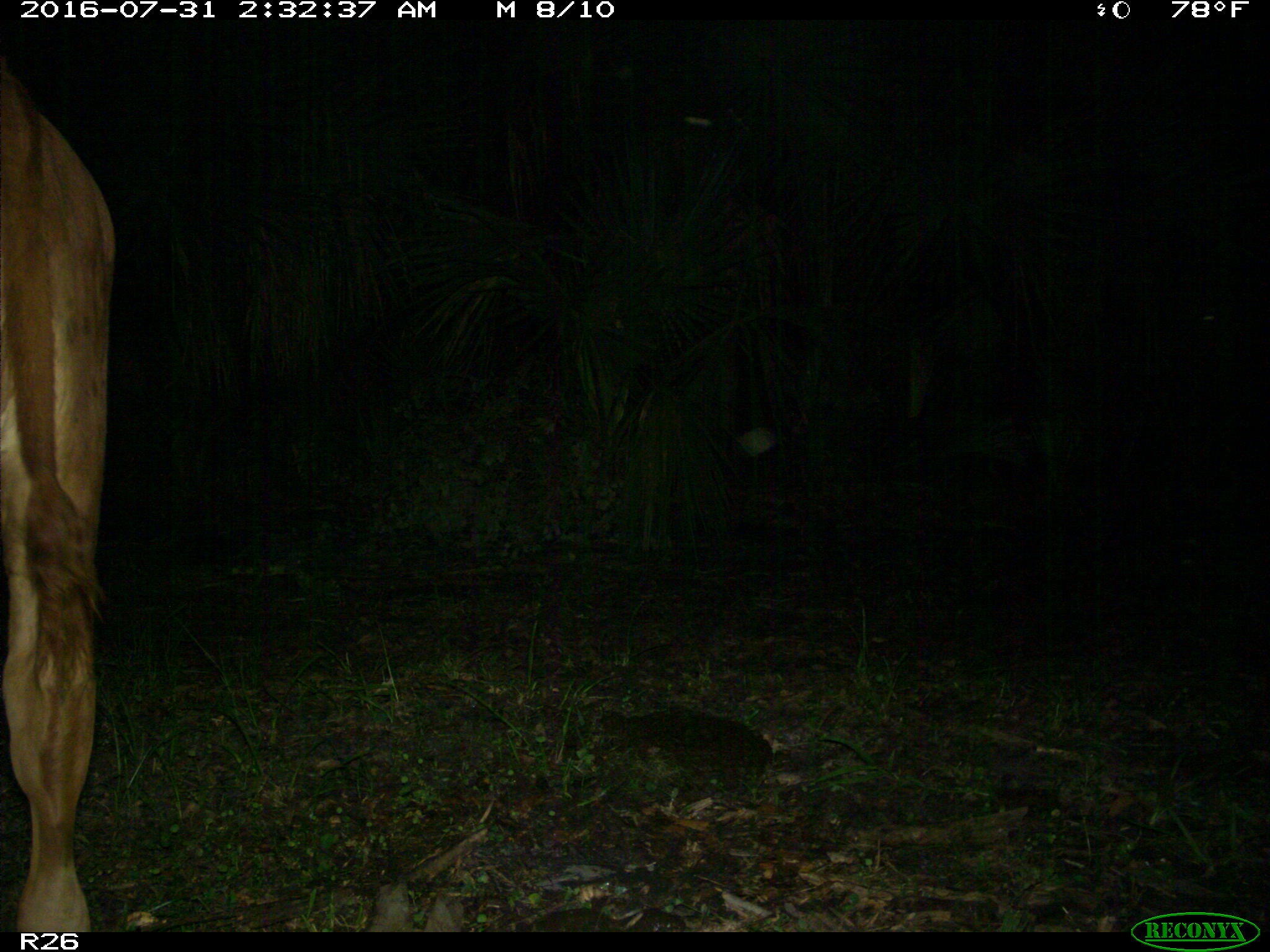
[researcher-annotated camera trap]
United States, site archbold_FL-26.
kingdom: Animalia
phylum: Chordata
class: Mammalia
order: Artiodactyla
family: Bovidae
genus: Bos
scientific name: Bos taurus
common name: domestic cow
Bos taurus (domestic cow).